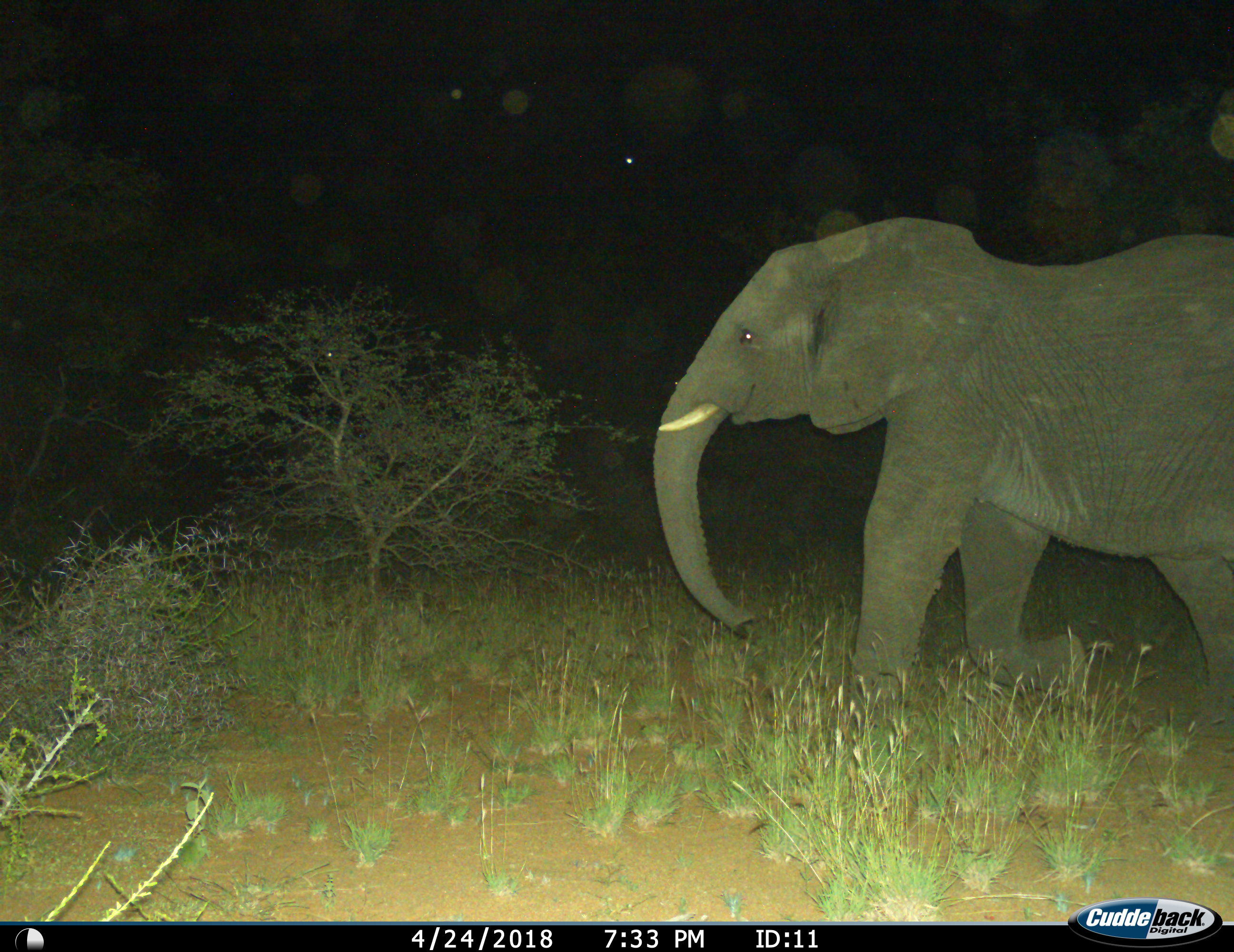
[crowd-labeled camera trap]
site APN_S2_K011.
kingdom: Animalia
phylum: Chordata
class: Mammalia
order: Proboscidea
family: Elephantidae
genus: Loxodonta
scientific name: Loxodonta africana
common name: african bush elephant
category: elephant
Elephant (african bush elephant) (Loxodonta africana), count 1. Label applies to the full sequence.